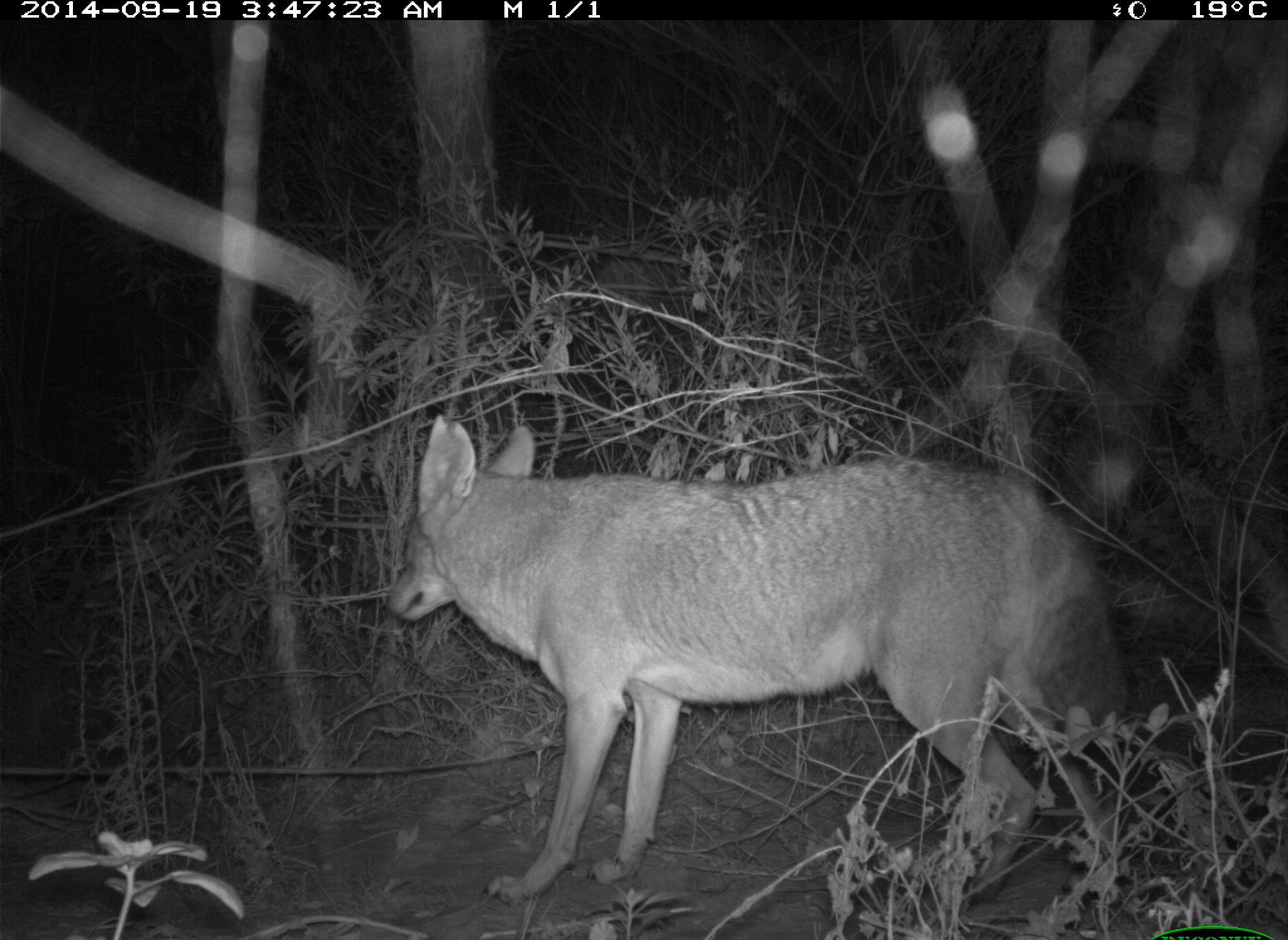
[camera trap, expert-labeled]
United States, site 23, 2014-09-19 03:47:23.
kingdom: Animalia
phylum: Chordata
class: Mammalia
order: Carnivora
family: Canidae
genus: Canis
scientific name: Canis latrans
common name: coyote